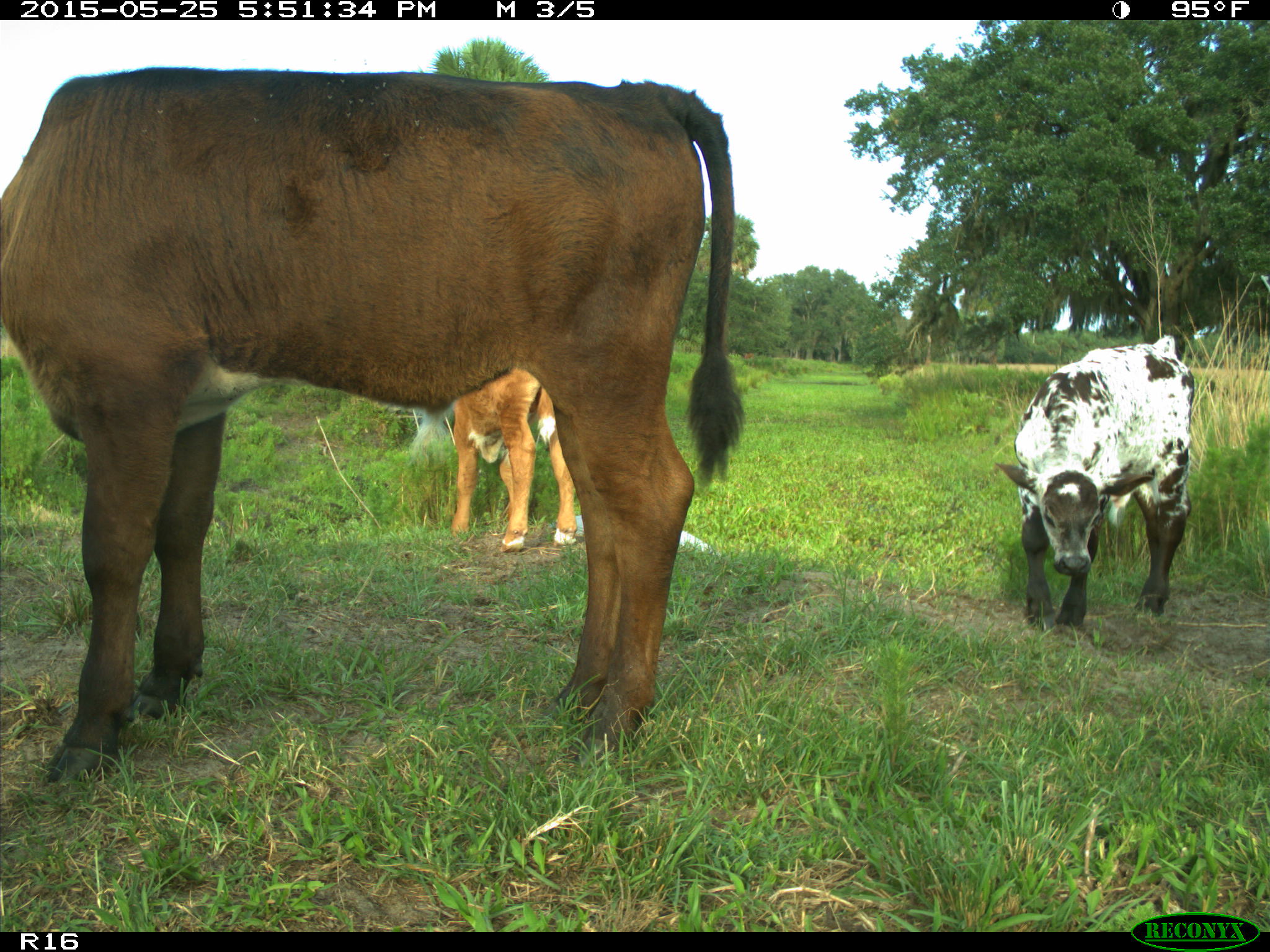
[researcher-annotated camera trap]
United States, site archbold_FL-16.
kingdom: Animalia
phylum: Chordata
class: Mammalia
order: Artiodactyla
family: Bovidae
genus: Bos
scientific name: Bos taurus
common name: domestic cow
Bos taurus (domestic cow).